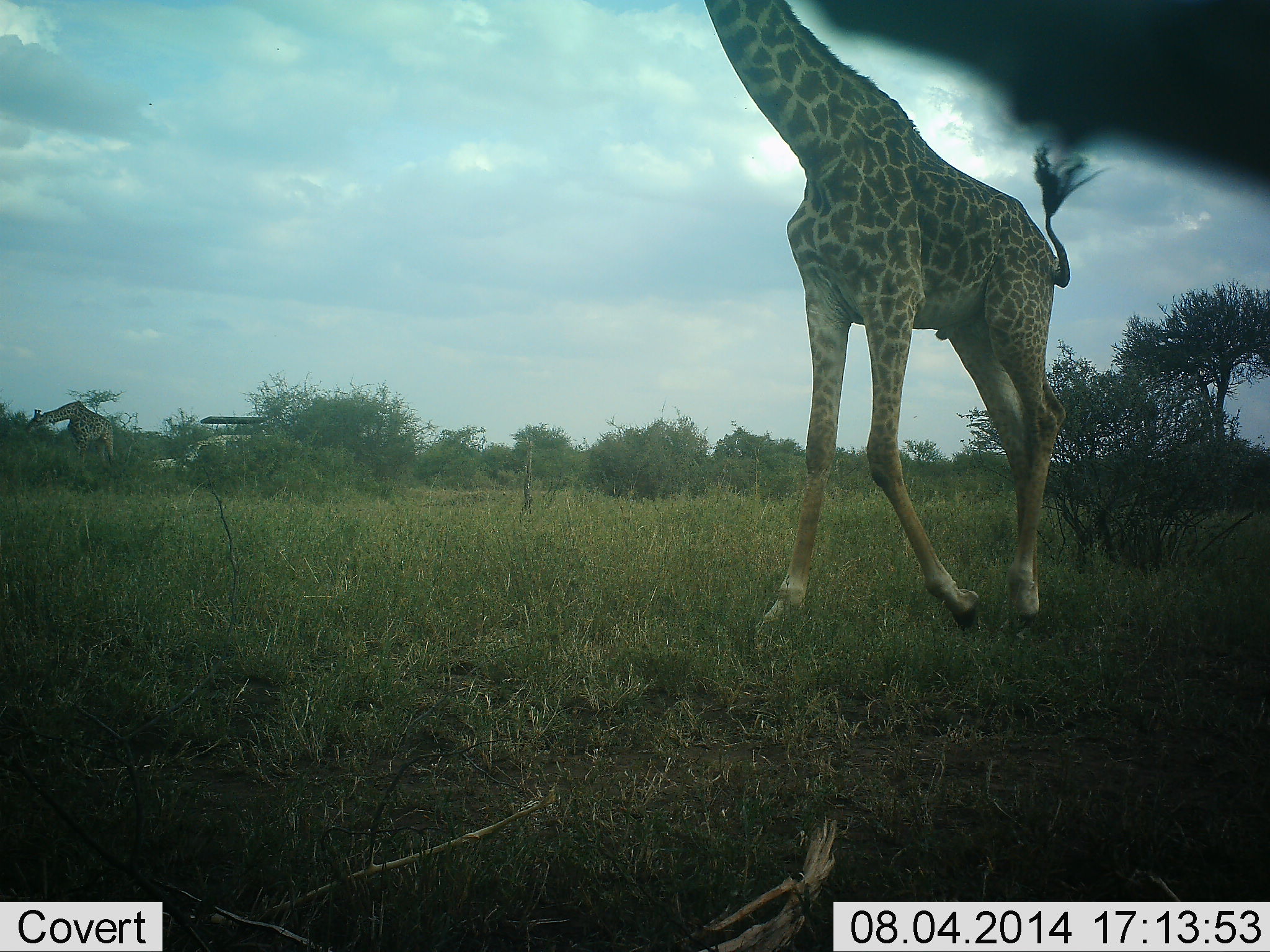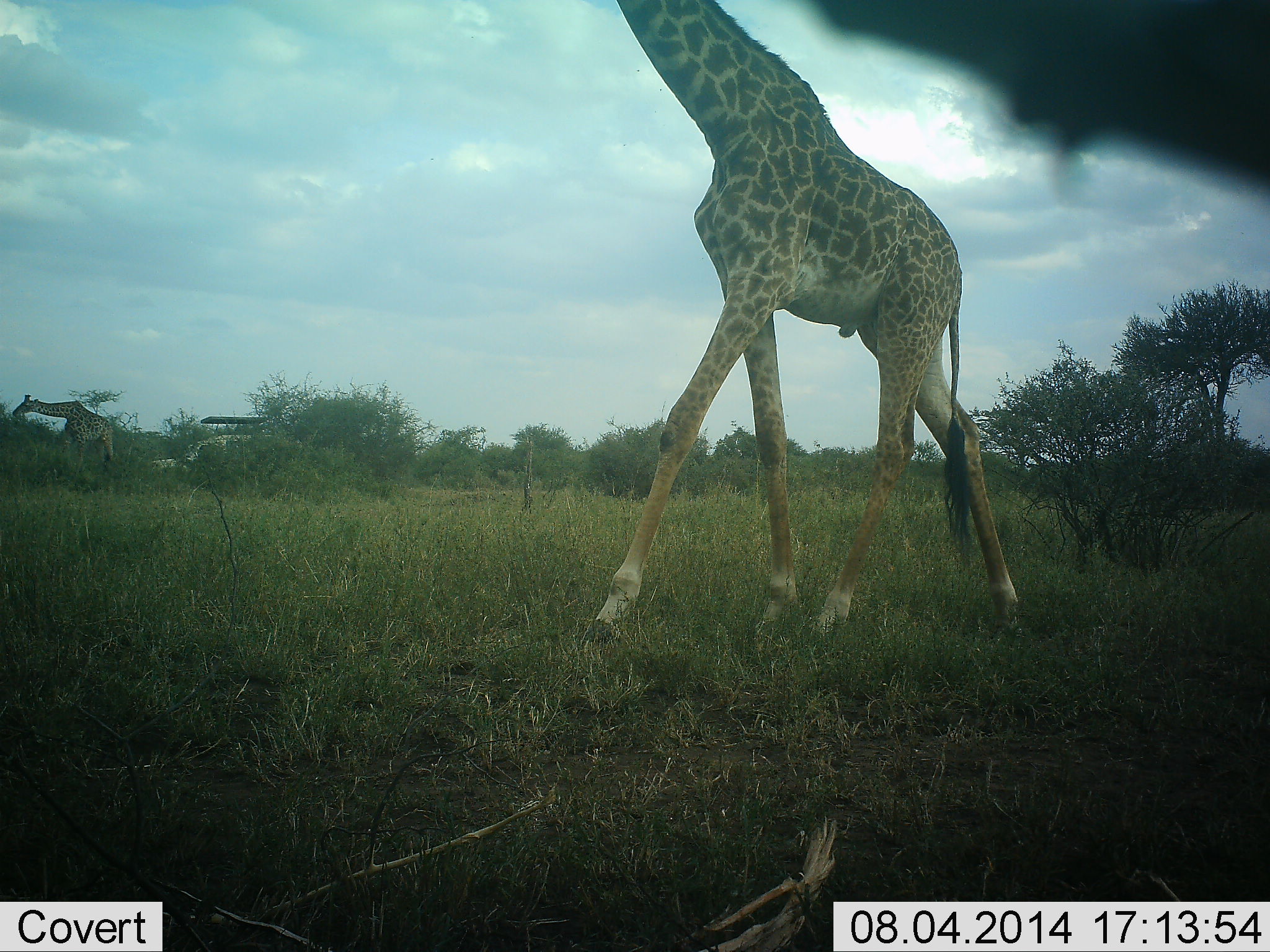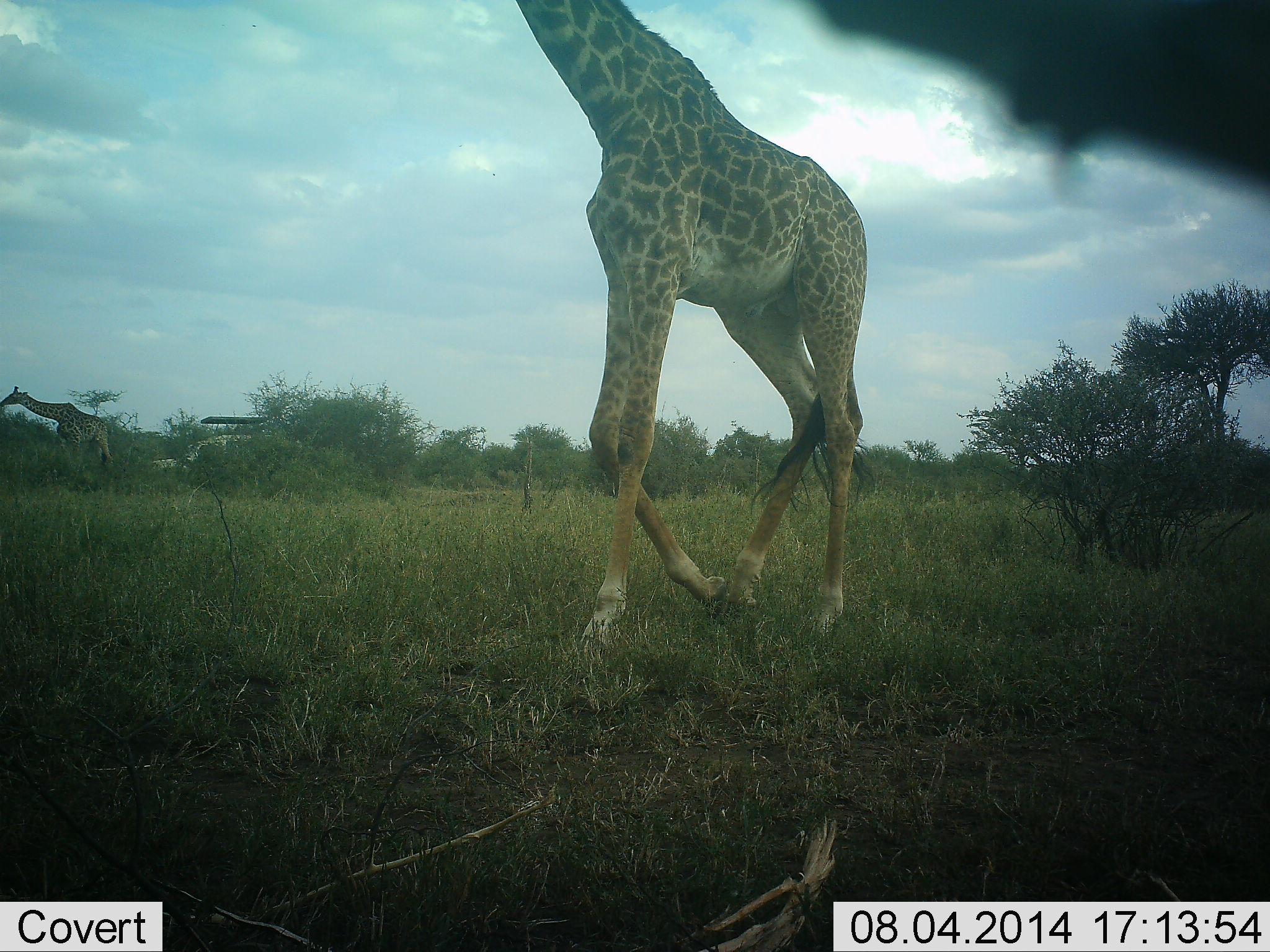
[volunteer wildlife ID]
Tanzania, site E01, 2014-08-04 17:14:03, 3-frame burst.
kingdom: Animalia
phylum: Chordata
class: Mammalia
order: Artiodactyla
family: Giraffidae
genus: Giraffa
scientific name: Giraffa camelopardalis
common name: giraffe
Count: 2.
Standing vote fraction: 0%.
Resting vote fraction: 0%.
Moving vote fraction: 100%.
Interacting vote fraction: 0%.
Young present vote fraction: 0%.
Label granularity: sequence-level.